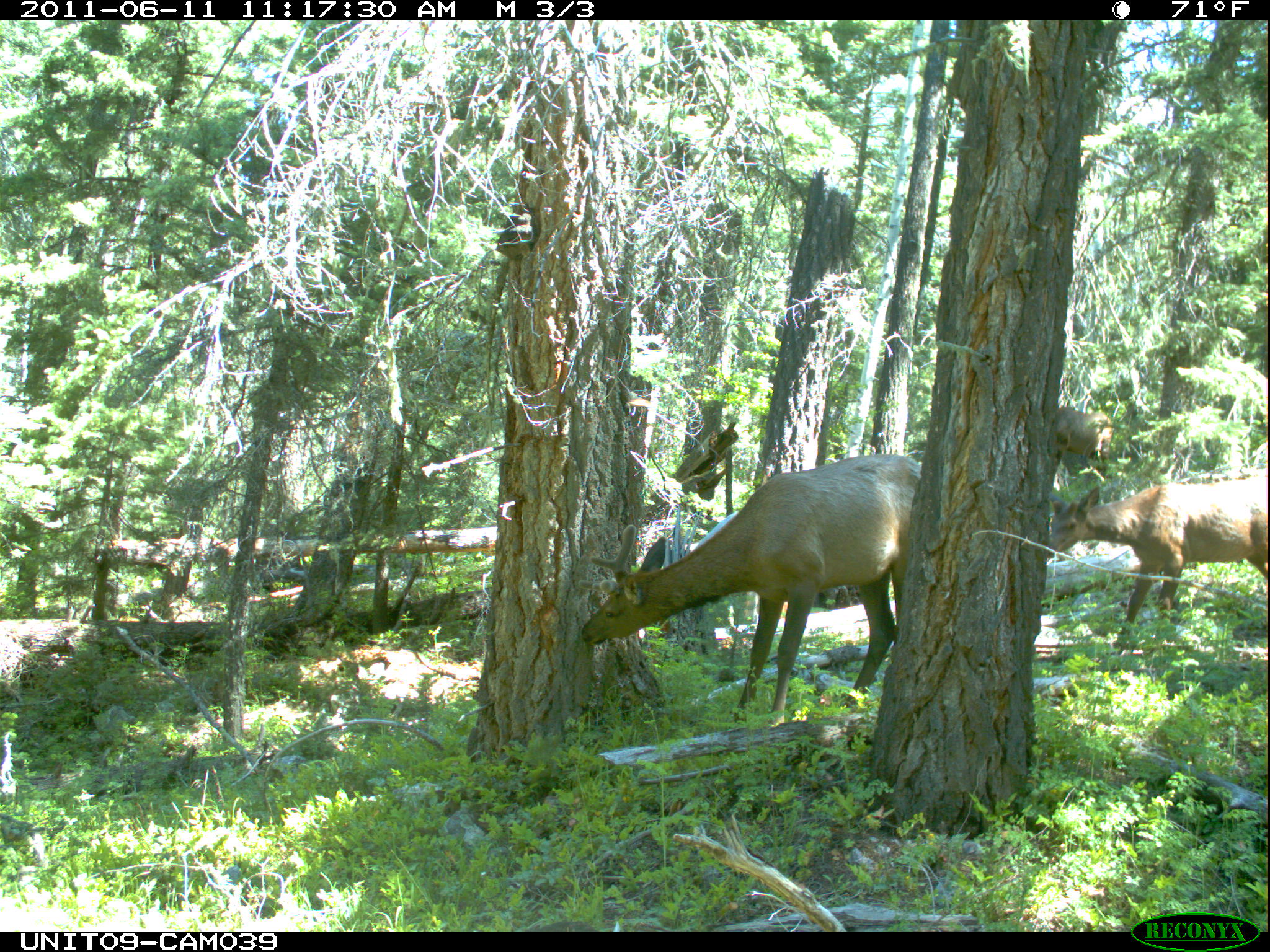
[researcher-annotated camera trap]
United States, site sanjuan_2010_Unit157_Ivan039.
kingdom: Animalia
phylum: Chordata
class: Mammalia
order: Artiodactyla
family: Cervidae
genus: Cervus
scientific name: Cervus elaphus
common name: red deer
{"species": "Cervus elaphus (red deer)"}